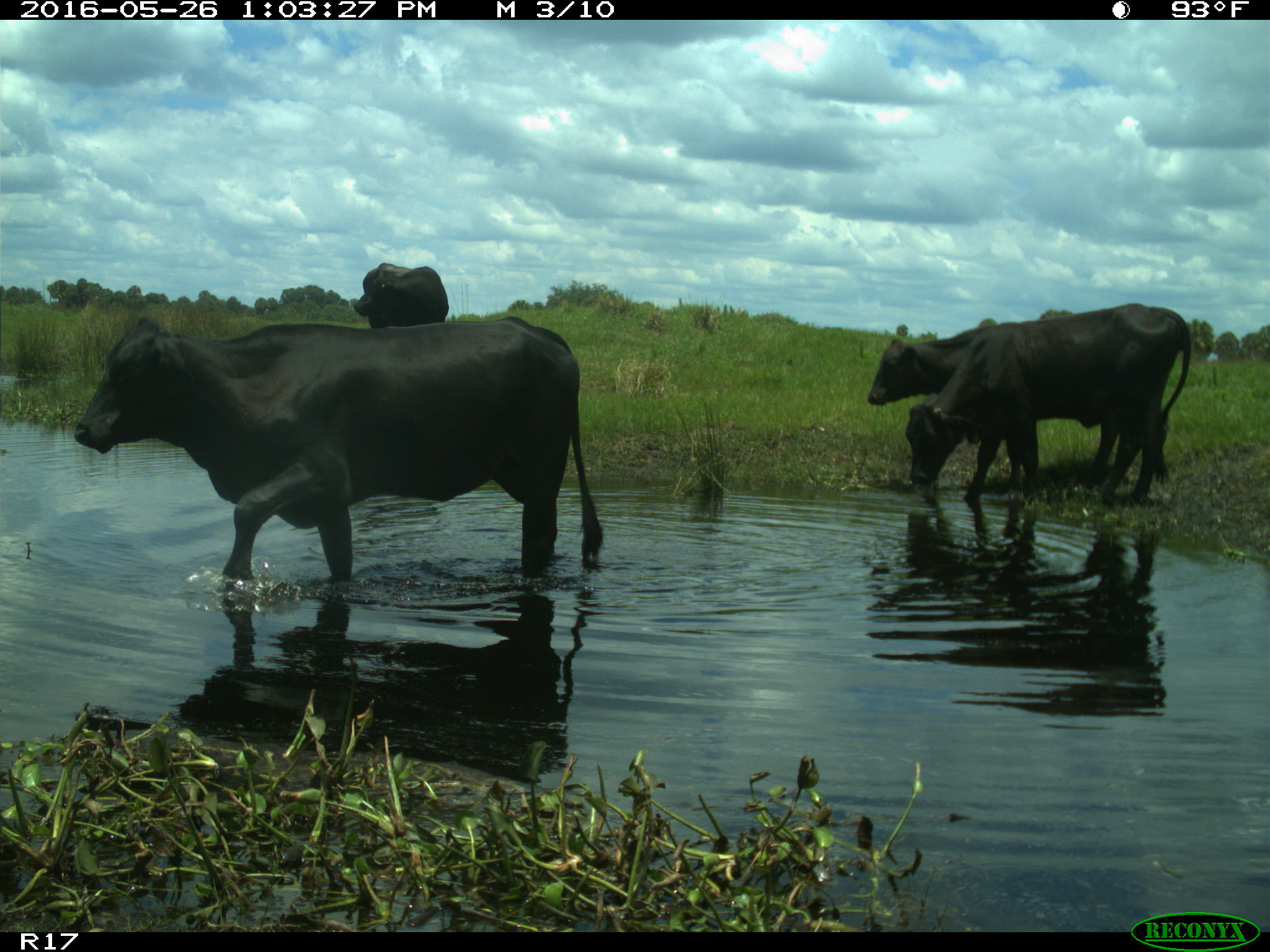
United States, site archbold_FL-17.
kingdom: Animalia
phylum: Chordata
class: Mammalia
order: Artiodactyla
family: Bovidae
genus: Bos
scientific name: Bos taurus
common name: domestic cow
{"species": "Bos taurus (domestic cow)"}